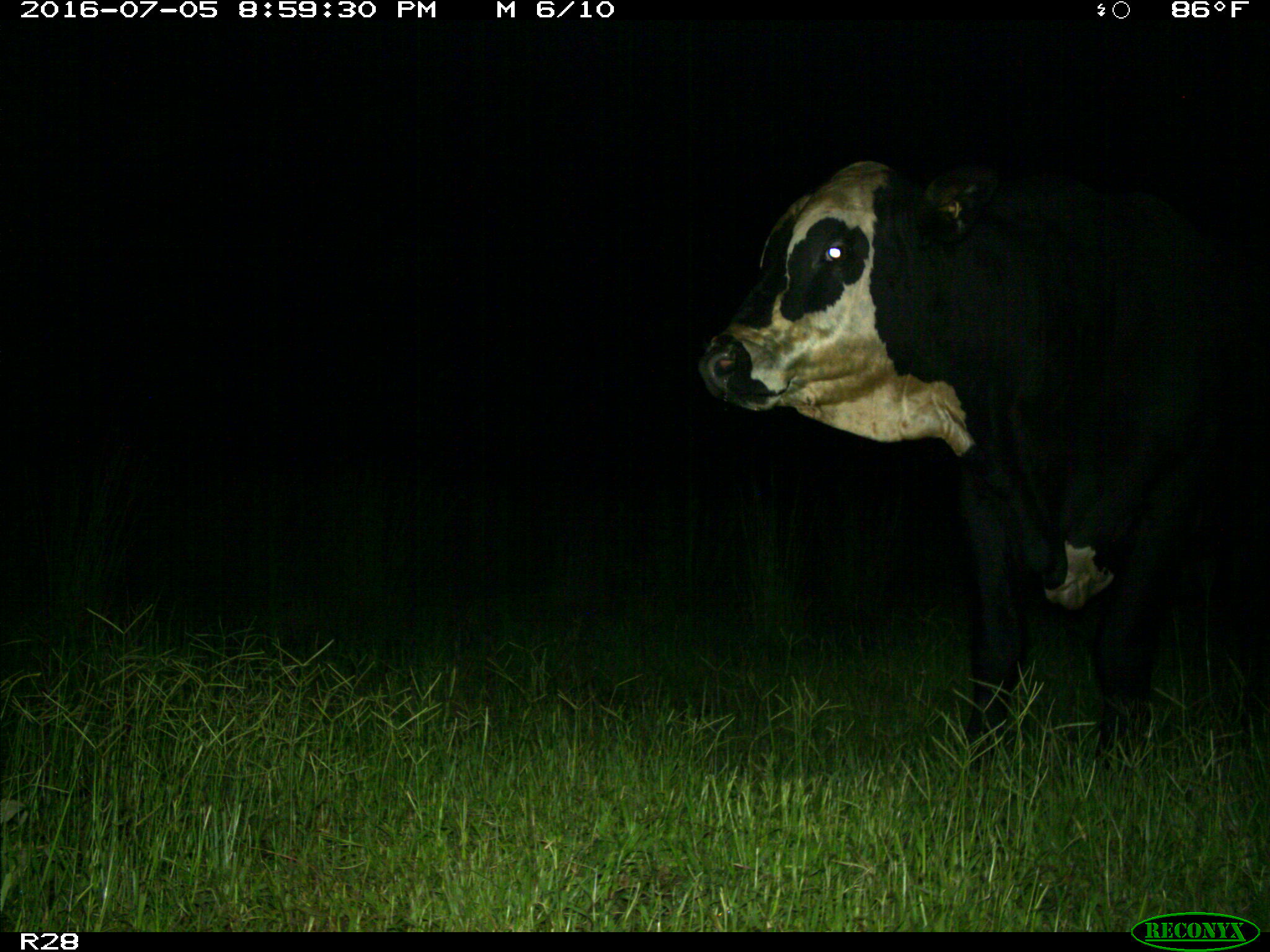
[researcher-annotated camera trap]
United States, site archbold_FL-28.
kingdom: Animalia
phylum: Chordata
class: Mammalia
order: Artiodactyla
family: Bovidae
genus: Bos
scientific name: Bos taurus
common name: domestic cow